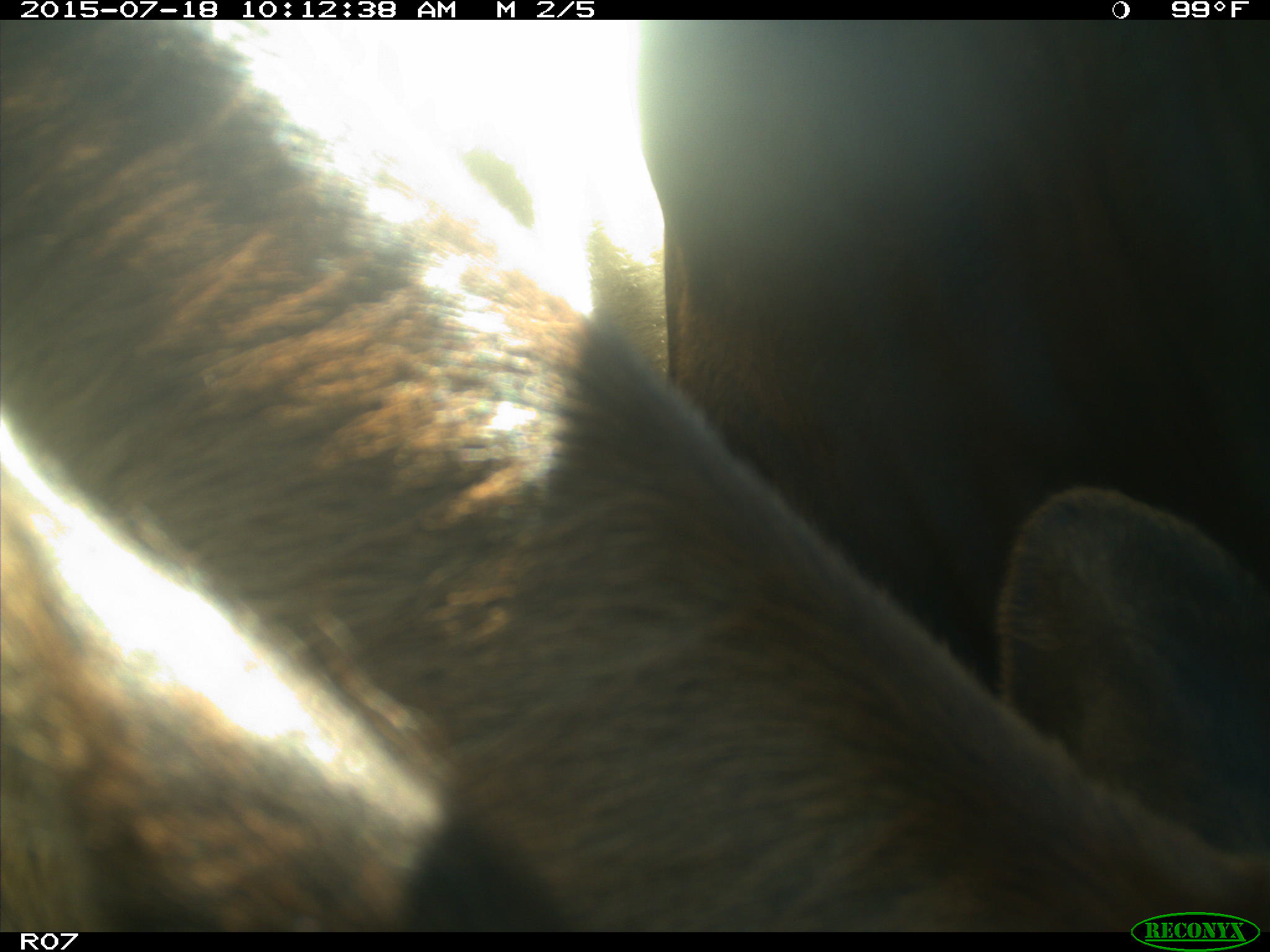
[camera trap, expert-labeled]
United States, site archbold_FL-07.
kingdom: Animalia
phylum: Chordata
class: Mammalia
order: Artiodactyla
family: Bovidae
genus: Bos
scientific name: Bos taurus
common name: domestic cow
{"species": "Bos taurus (domestic cow)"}